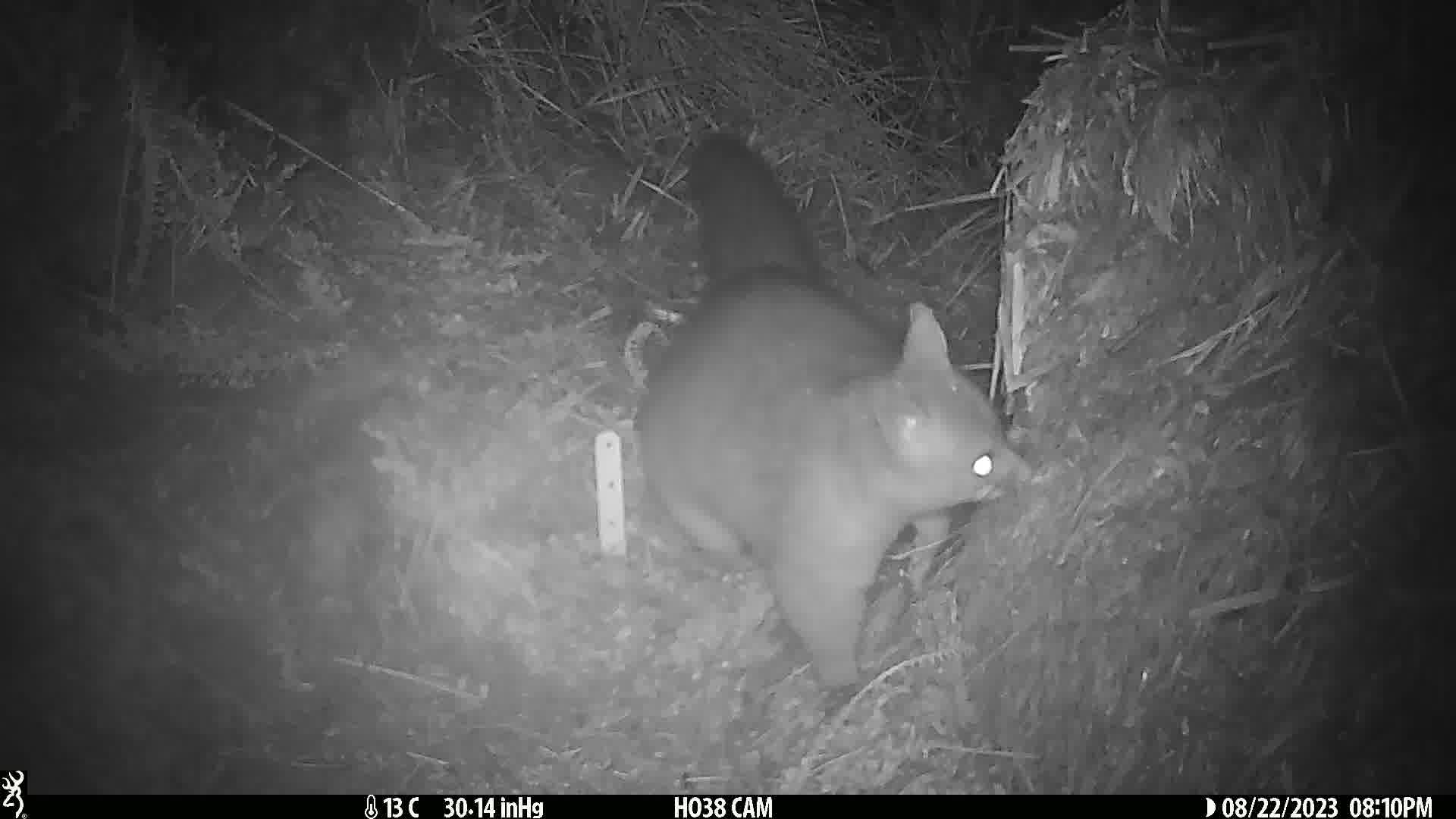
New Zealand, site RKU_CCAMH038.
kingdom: Animalia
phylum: Chordata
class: Mammalia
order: Diprotodontia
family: Phalangeridae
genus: Trichosurus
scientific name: Trichosurus vulpecula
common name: common brushtail possum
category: possum